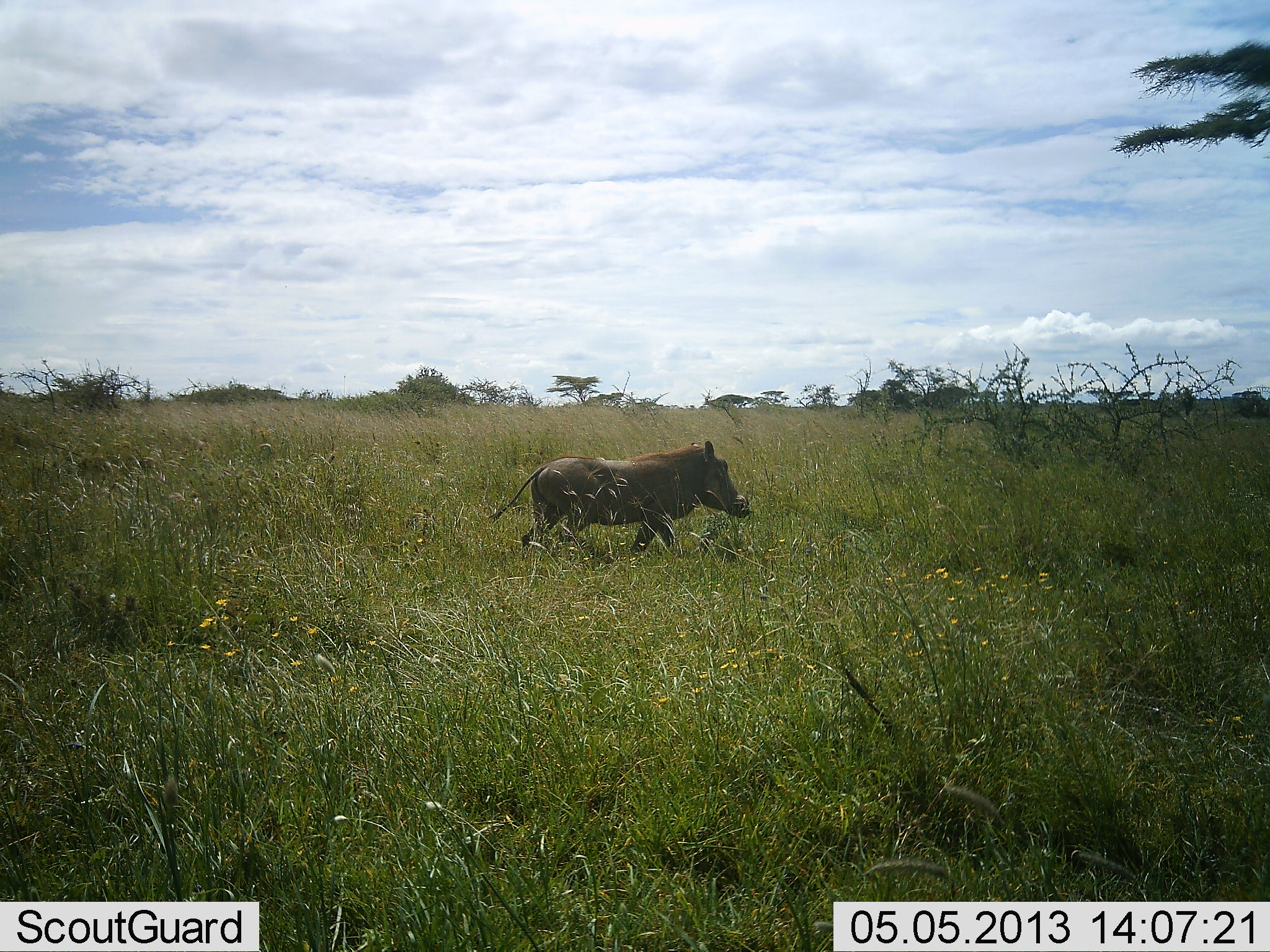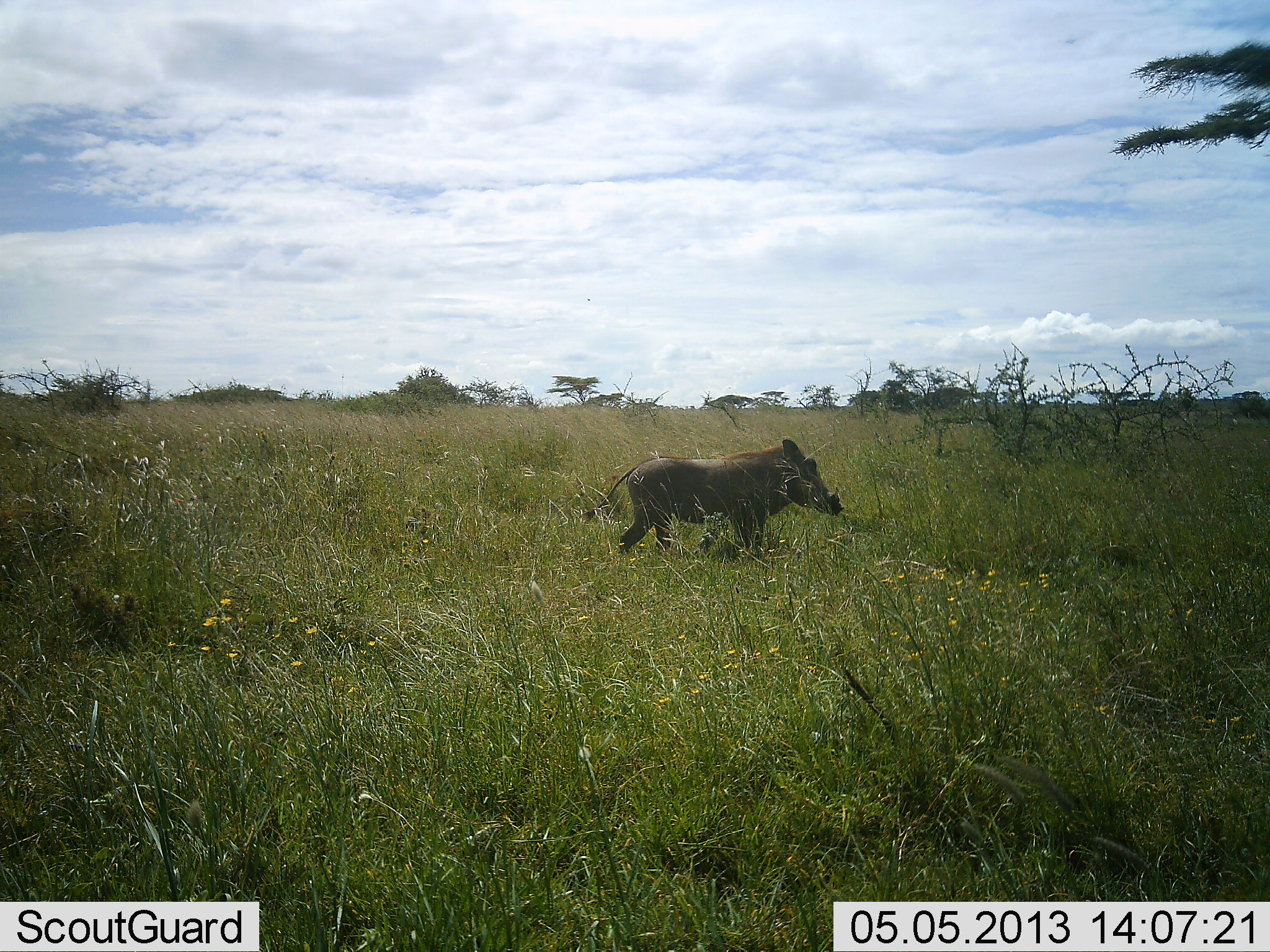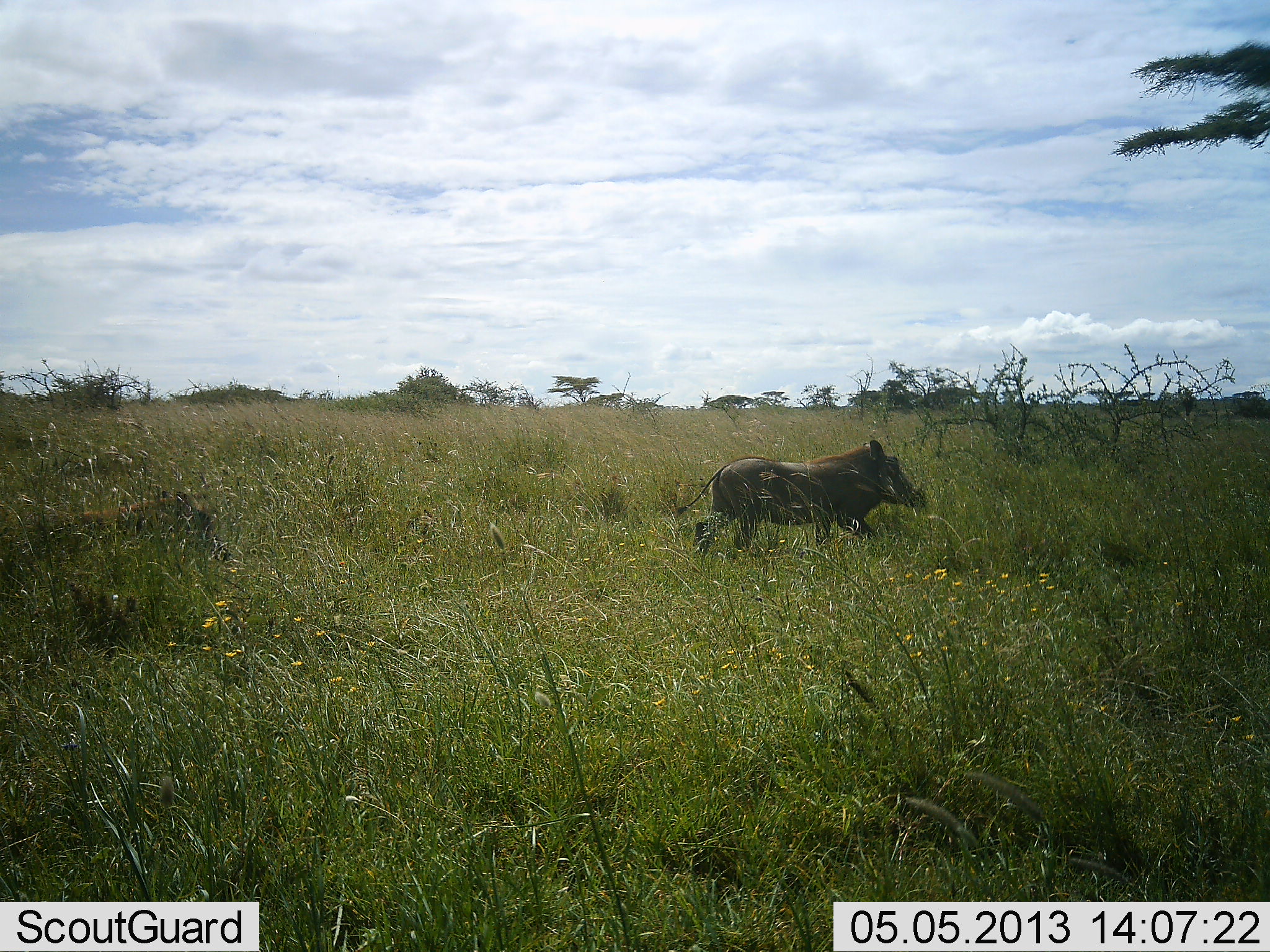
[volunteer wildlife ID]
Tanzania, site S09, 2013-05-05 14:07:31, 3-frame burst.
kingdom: Animalia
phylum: Chordata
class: Mammalia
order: Artiodactyla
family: Suidae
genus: Phacochoerus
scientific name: Phacochoerus africanus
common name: warthog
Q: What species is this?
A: Warthog (Phacochoerus africanus).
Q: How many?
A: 1.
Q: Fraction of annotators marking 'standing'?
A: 4%.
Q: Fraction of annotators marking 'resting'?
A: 0%.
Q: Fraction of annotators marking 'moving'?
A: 100%.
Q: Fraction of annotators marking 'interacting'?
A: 0%.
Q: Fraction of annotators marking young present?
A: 0%.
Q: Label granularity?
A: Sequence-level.